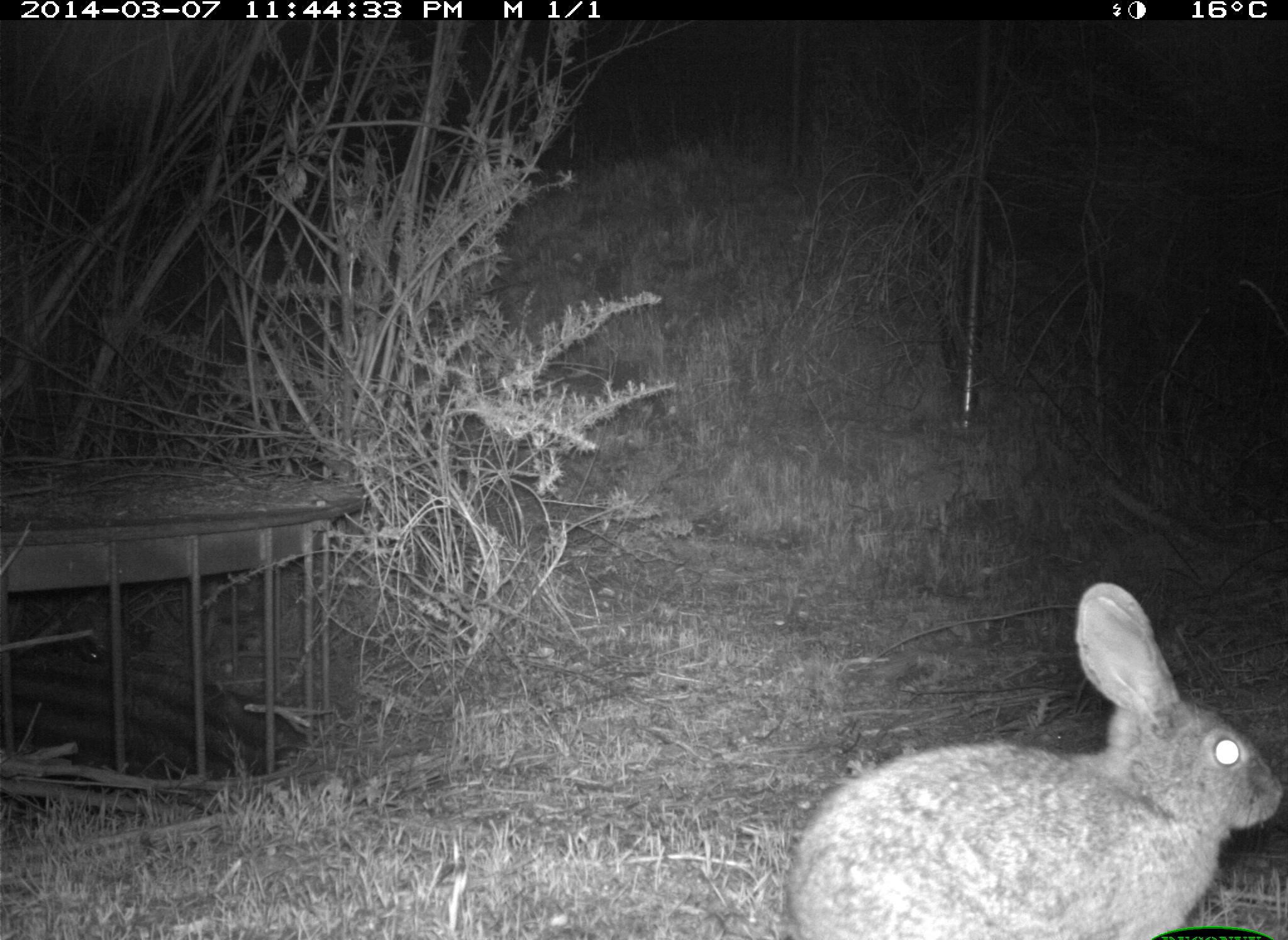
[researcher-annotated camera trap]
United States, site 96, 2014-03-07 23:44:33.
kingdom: Animalia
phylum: Chordata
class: Mammalia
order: Lagomorpha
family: Leporidae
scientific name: Leporidae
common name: rabbits and hares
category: rabbit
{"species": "rabbit (rabbits and hares) (Leporidae)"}